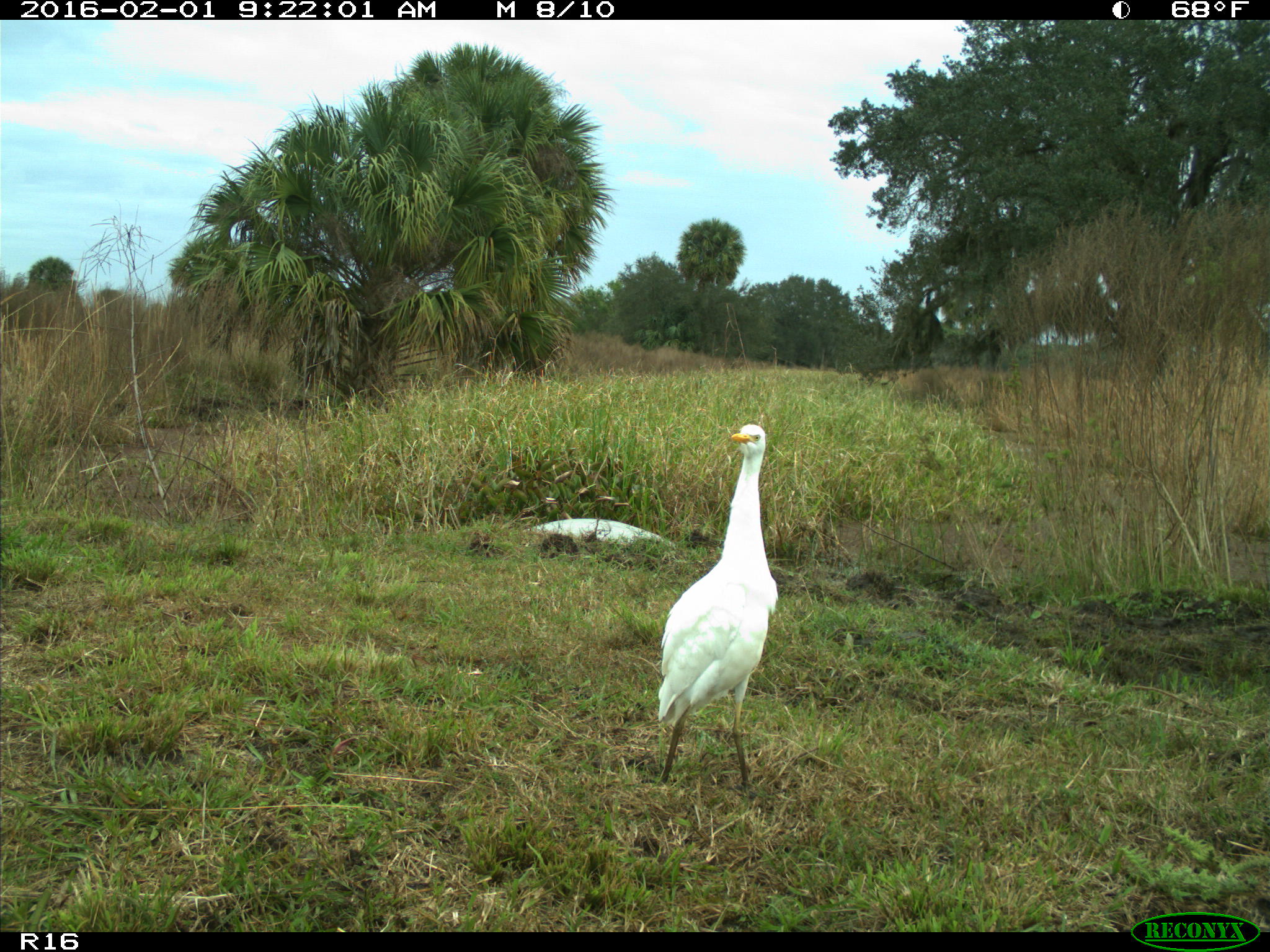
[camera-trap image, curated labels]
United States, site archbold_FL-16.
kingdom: Animalia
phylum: Chordata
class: Aves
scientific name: Aves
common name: birds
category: unidentified bird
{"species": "unidentified bird (birds) (Aves)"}